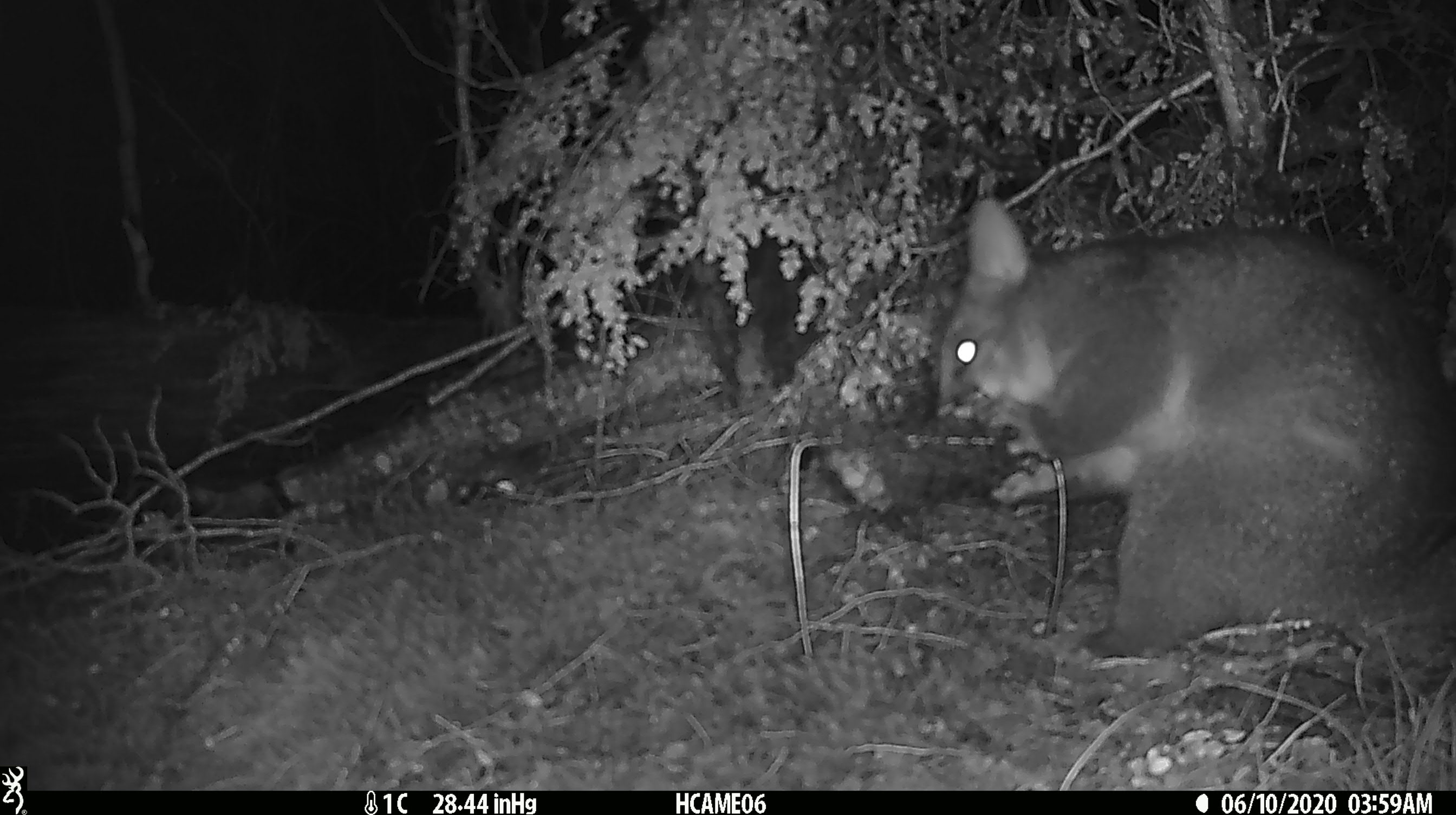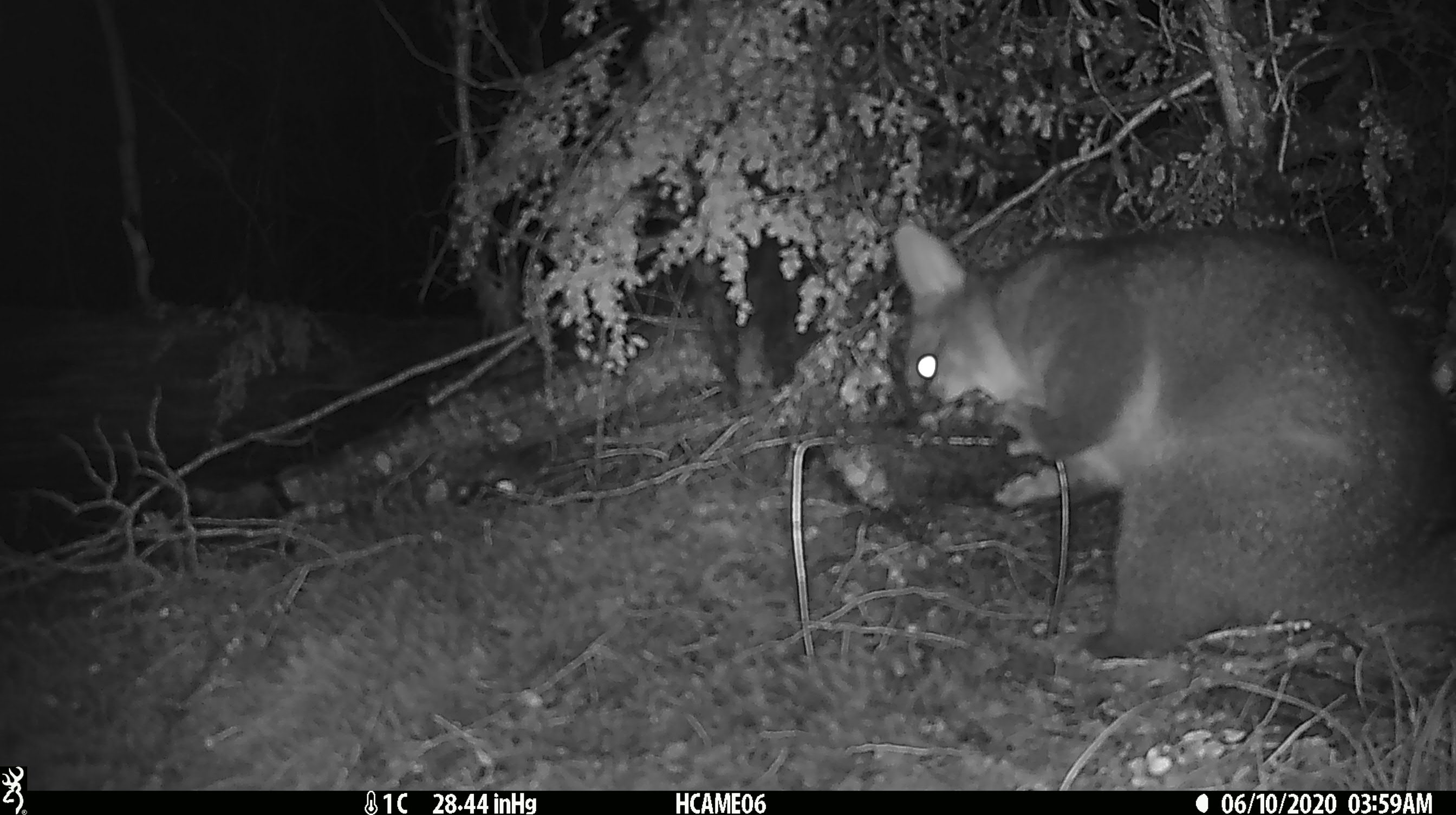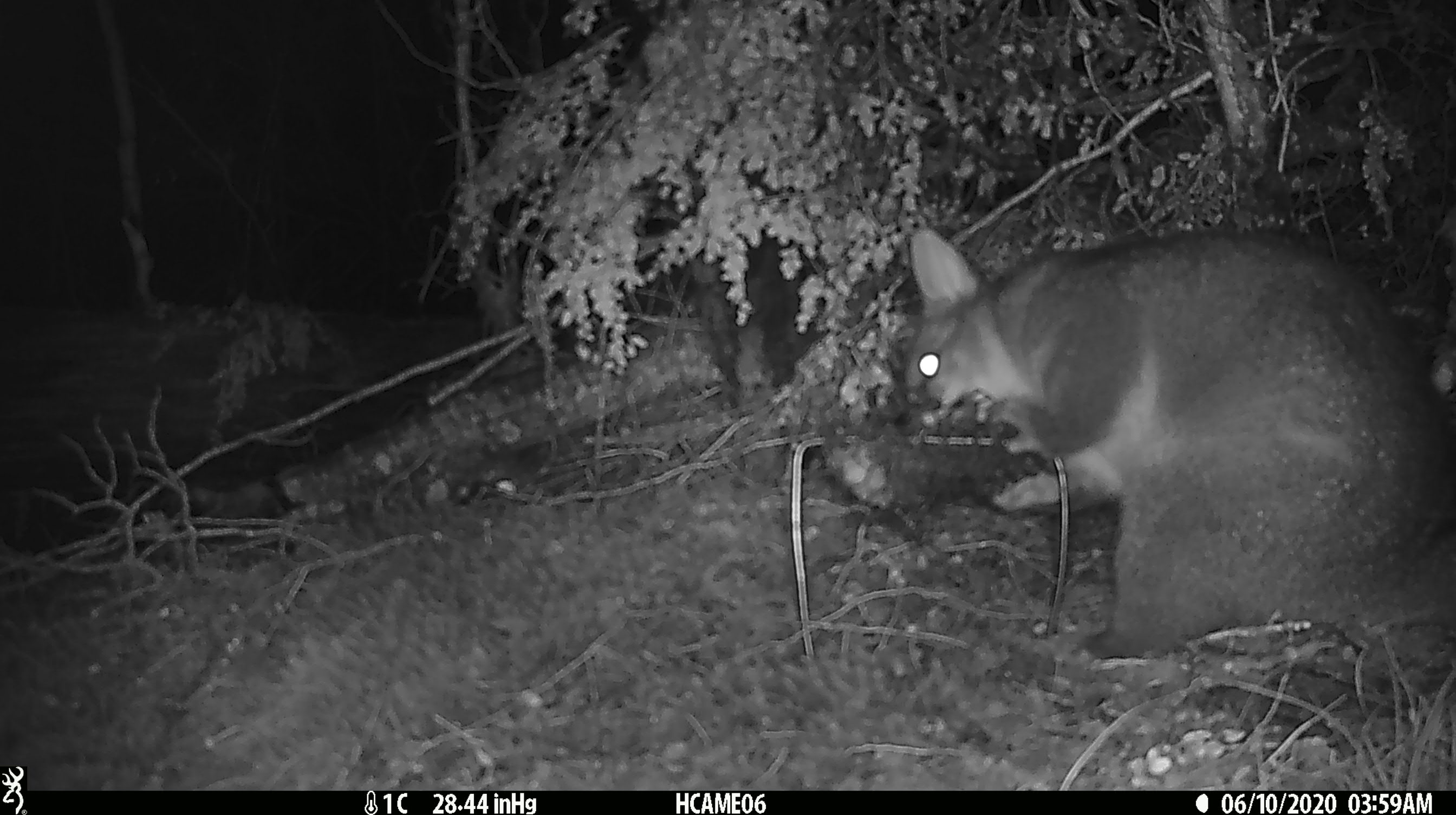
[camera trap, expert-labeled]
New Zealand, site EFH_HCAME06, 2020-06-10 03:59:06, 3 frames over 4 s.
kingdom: Animalia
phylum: Chordata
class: Mammalia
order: Diprotodontia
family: Phalangeridae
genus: Trichosurus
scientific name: Trichosurus vulpecula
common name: common brushtail possum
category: possum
Possum (common brushtail possum) (Trichosurus vulpecula).